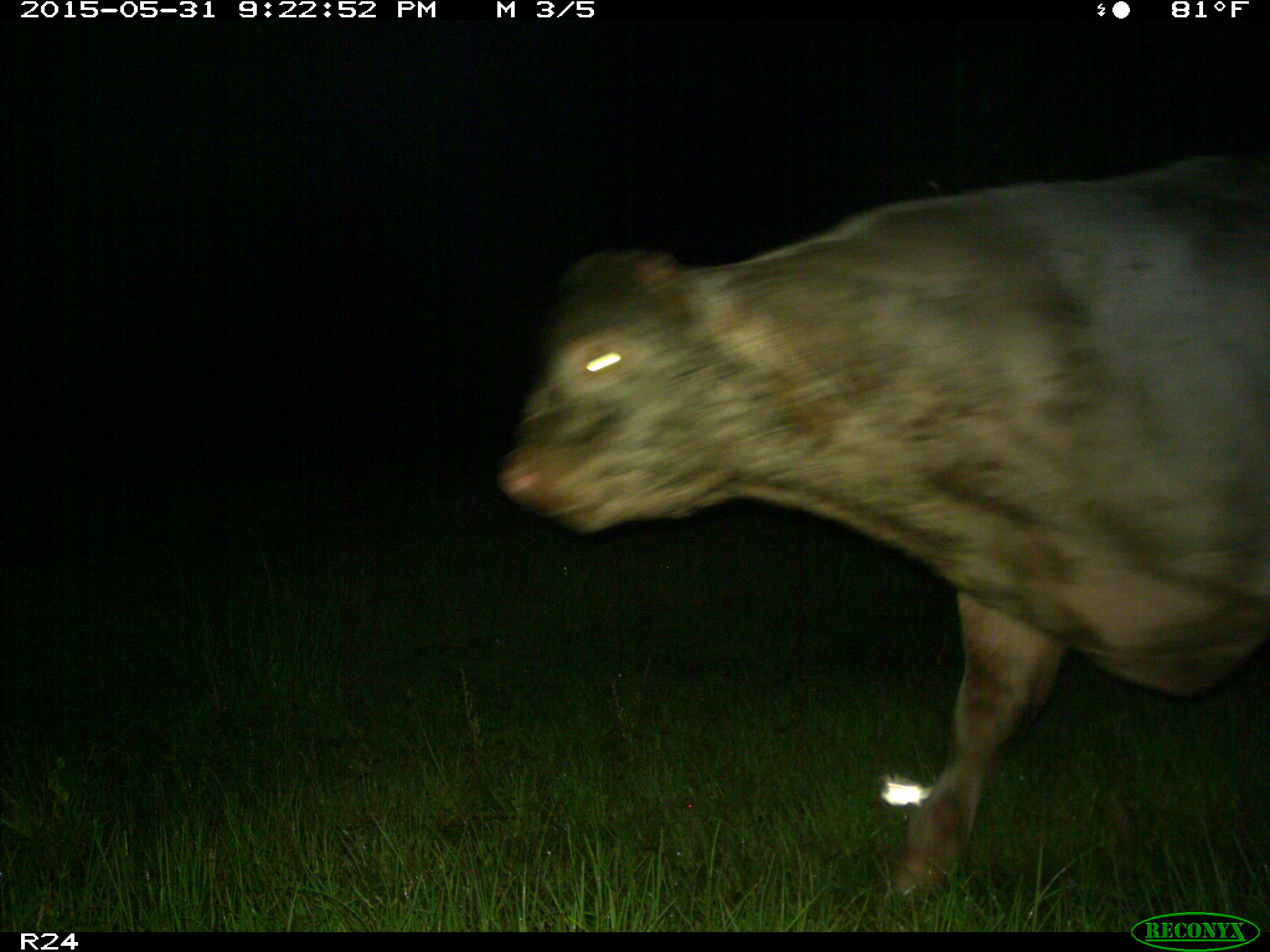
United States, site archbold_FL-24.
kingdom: Animalia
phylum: Chordata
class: Mammalia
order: Artiodactyla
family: Bovidae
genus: Bos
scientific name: Bos taurus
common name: domestic cow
Bos taurus (domestic cow).